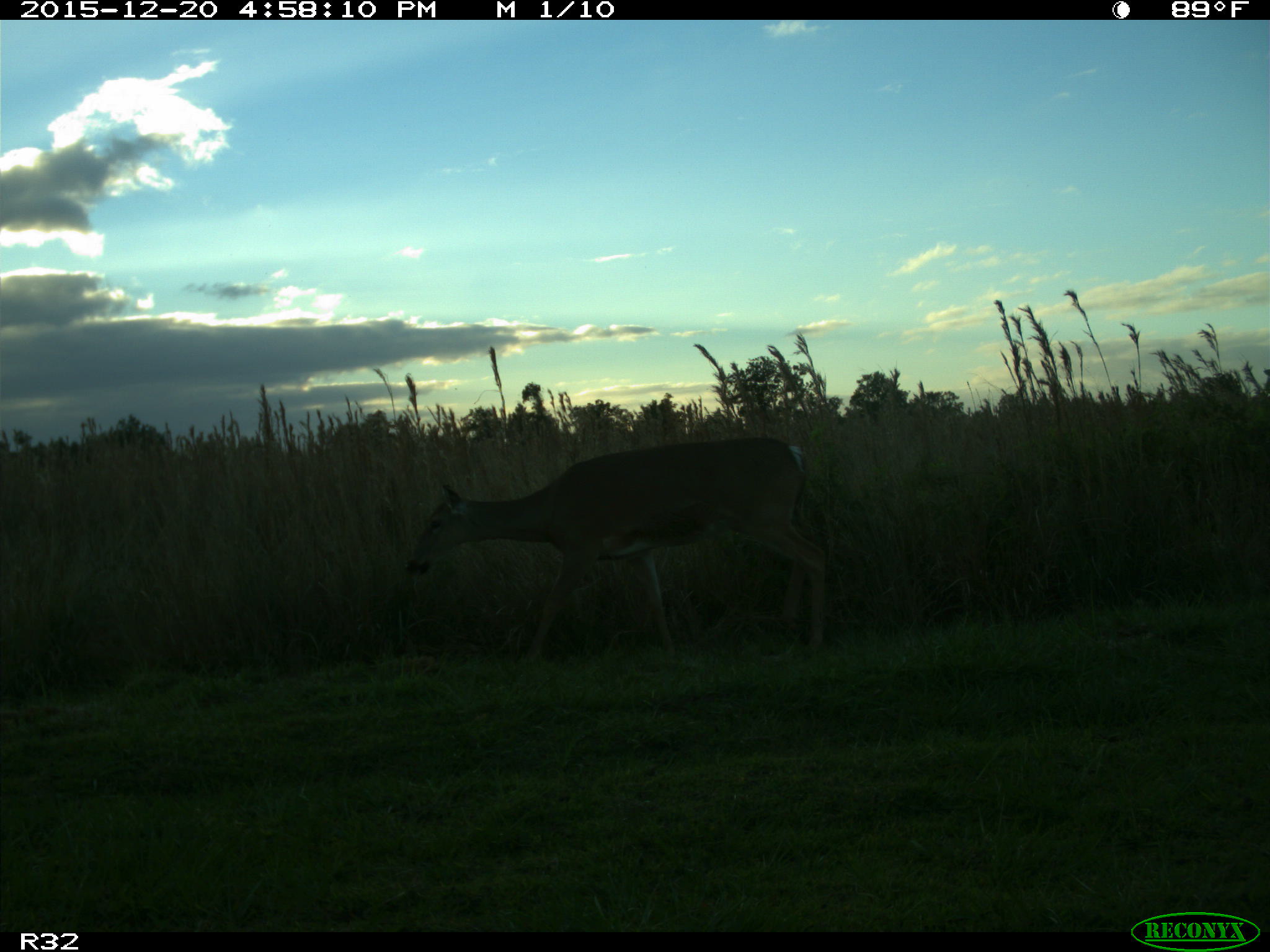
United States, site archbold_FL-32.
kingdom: Animalia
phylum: Chordata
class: Mammalia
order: Artiodactyla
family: Cervidae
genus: Odocoileus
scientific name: Odocoileus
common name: deer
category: unidentified deer